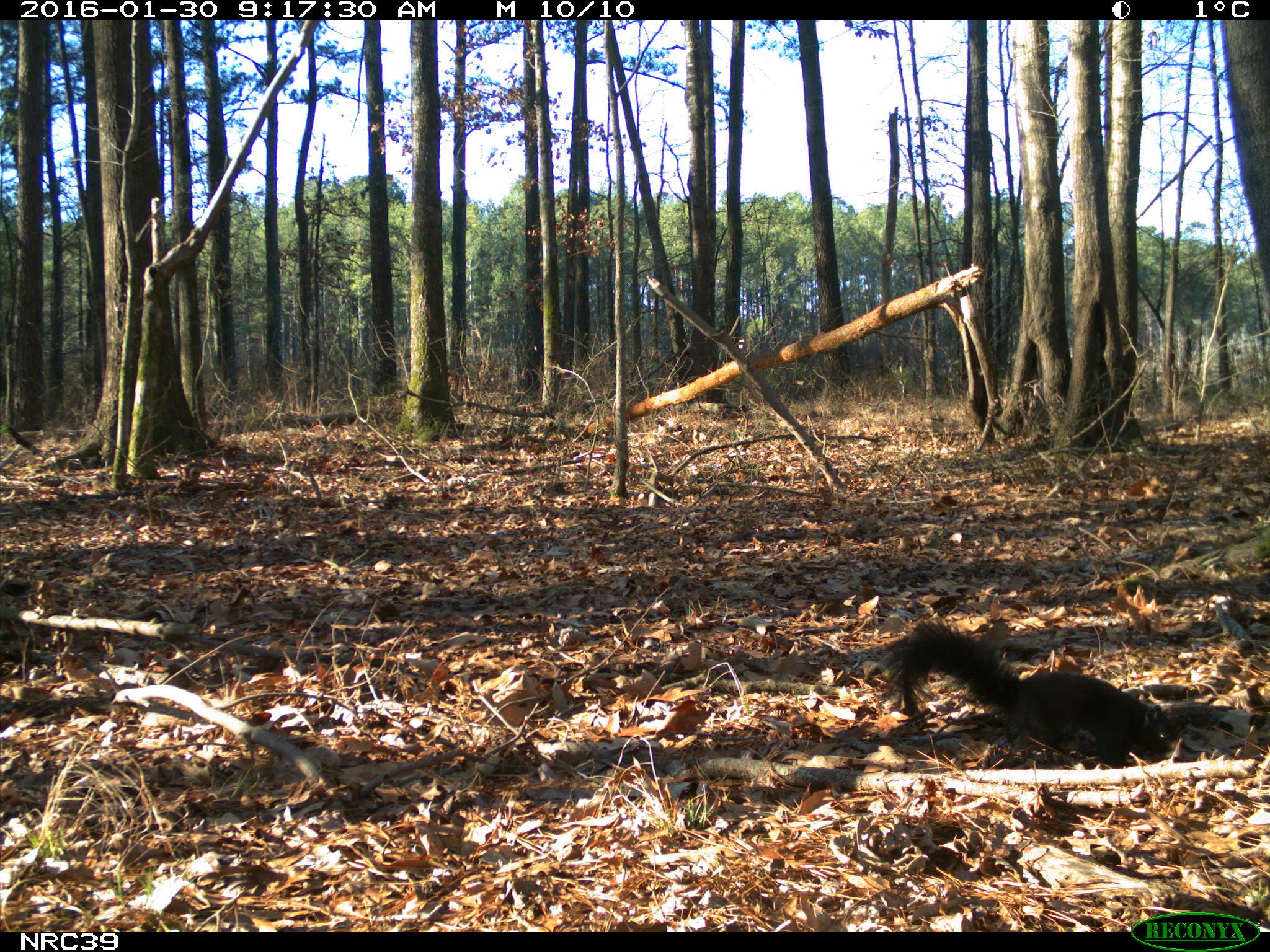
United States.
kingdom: Animalia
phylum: Chordata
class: Mammalia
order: Rodentia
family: Sciuridae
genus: Sciurus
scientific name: Sciurus niger cinereus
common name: eastern fox squirrel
Eastern Fox Squirrel (Sciurus niger cinereus).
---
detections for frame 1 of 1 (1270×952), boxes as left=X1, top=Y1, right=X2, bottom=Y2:
Eastern Fox Squirrel: left=867, top=619, right=1183, bottom=756